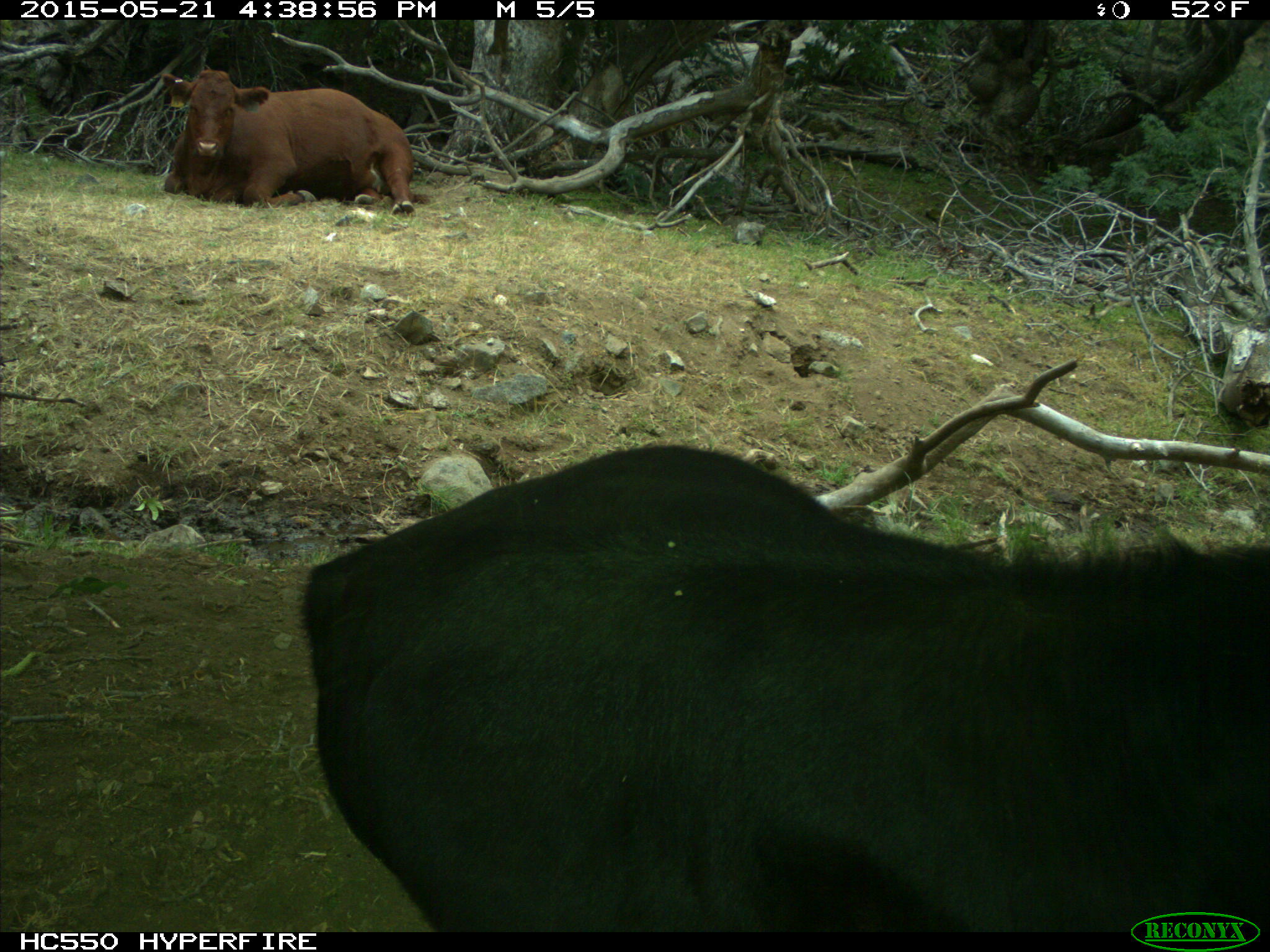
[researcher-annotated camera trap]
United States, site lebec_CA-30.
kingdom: Animalia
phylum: Chordata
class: Mammalia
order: Artiodactyla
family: Bovidae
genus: Bos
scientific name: Bos taurus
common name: domestic cow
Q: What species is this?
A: Bos taurus (domestic cow).